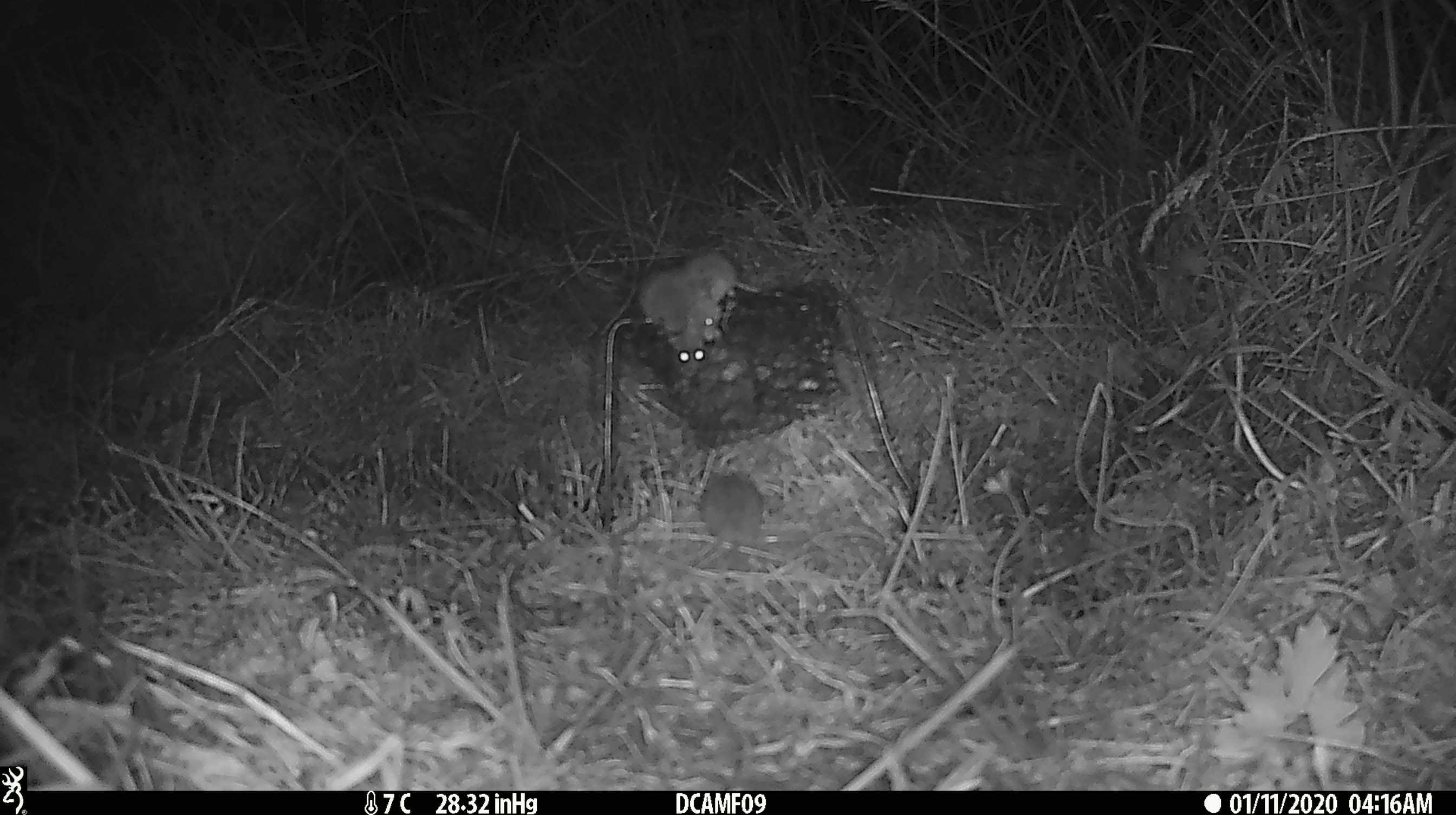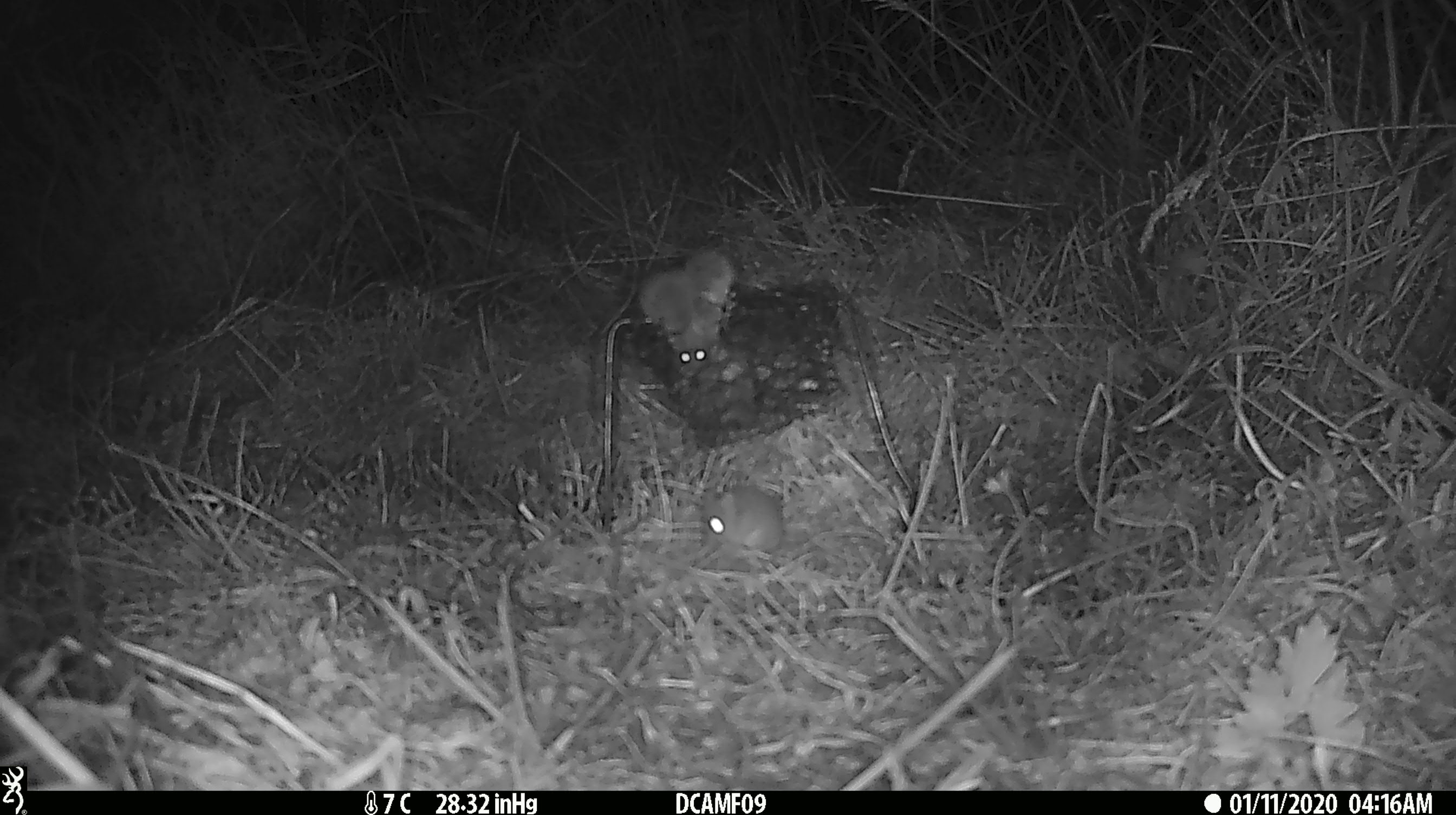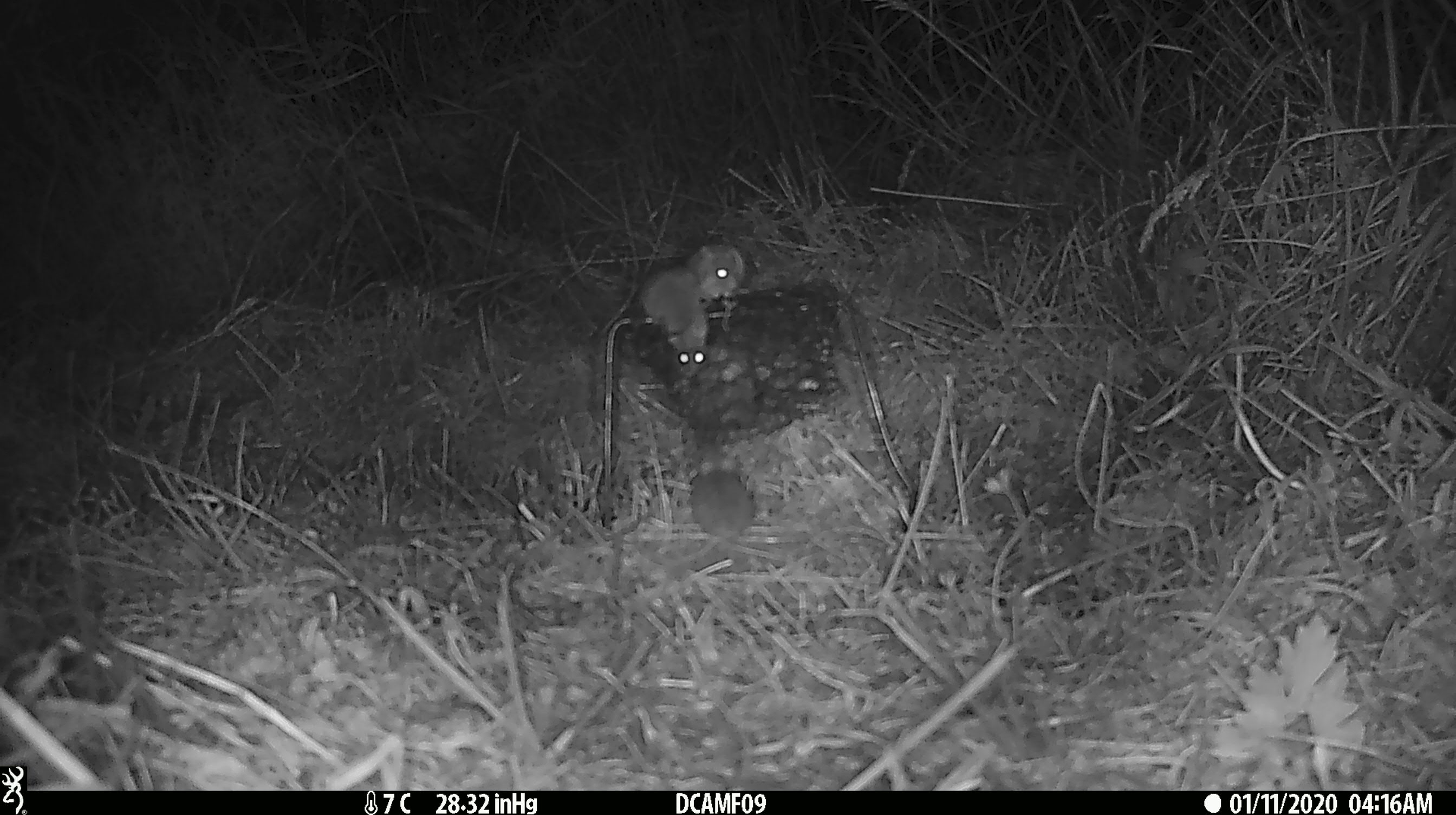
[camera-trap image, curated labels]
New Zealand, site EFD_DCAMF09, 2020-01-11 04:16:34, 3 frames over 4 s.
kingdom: Animalia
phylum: Chordata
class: Mammalia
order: Rodentia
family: Muridae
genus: Mus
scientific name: Mus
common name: mouse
Mouse (Mus).